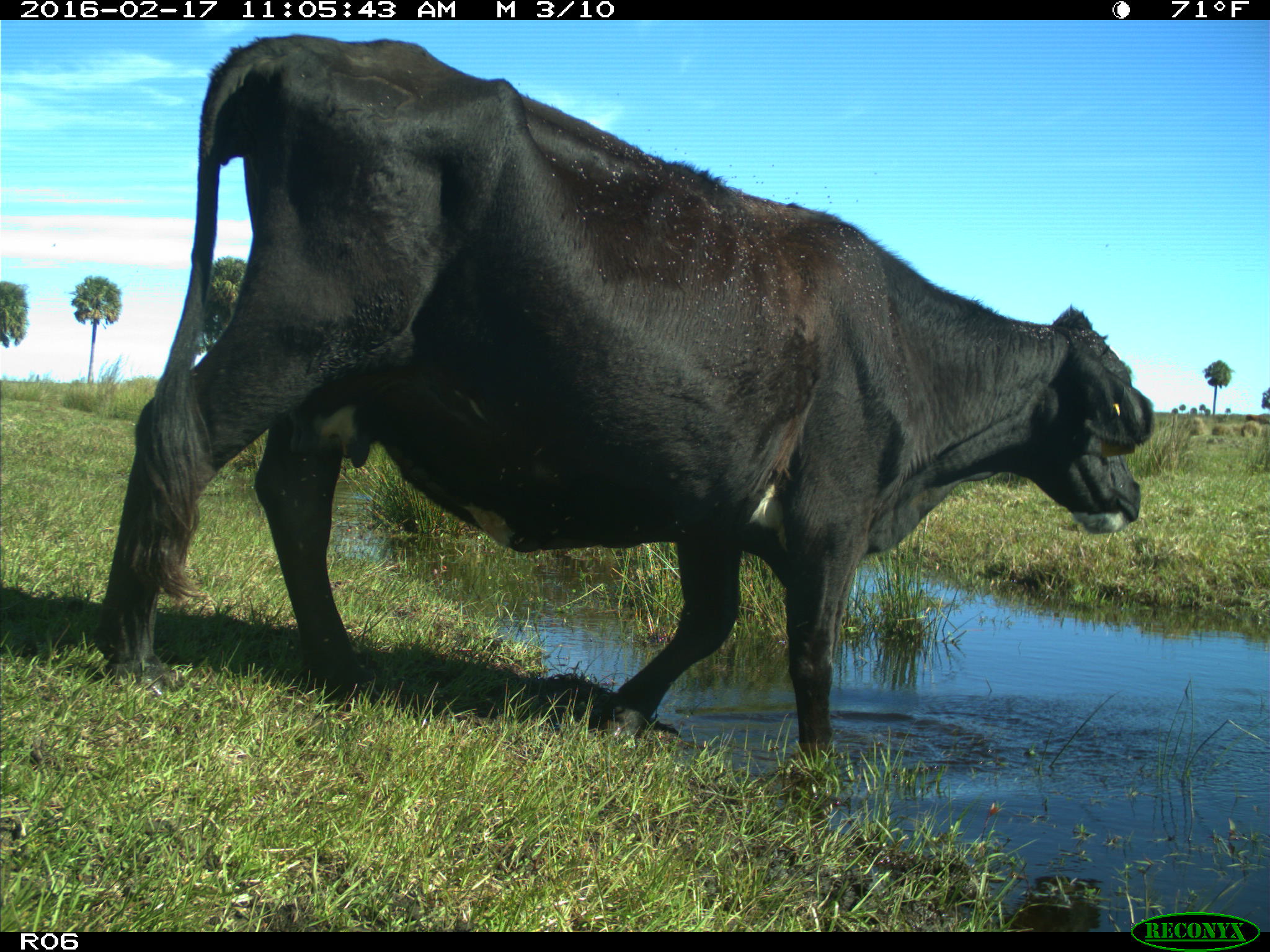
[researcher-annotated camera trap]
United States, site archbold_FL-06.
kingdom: Animalia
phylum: Chordata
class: Mammalia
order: Artiodactyla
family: Bovidae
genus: Bos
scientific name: Bos taurus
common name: domestic cow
Bos taurus (domestic cow).